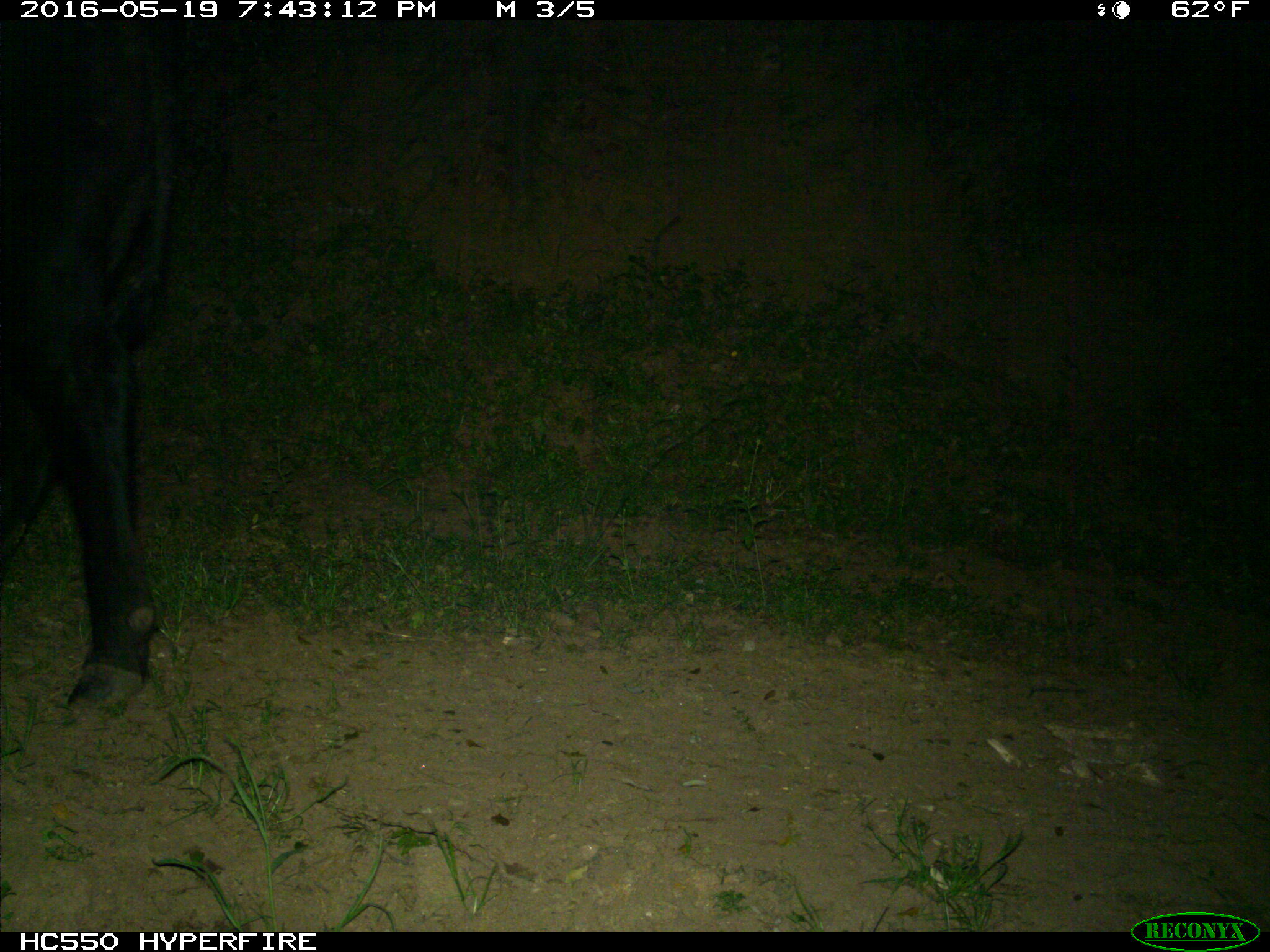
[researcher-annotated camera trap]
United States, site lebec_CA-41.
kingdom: Animalia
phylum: Chordata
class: Mammalia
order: Artiodactyla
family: Bovidae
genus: Bos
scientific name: Bos taurus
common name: domestic cow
Bos taurus (domestic cow).